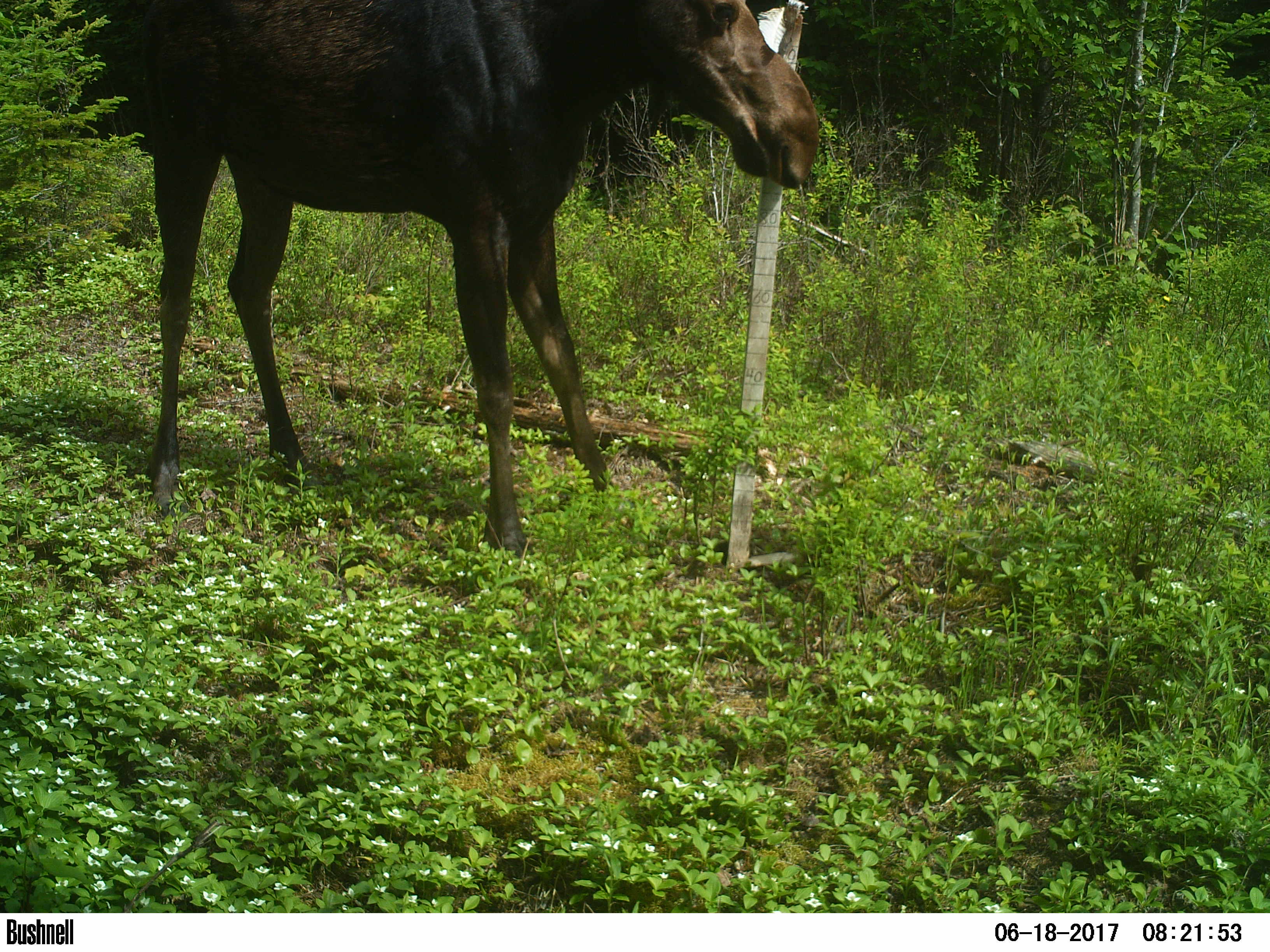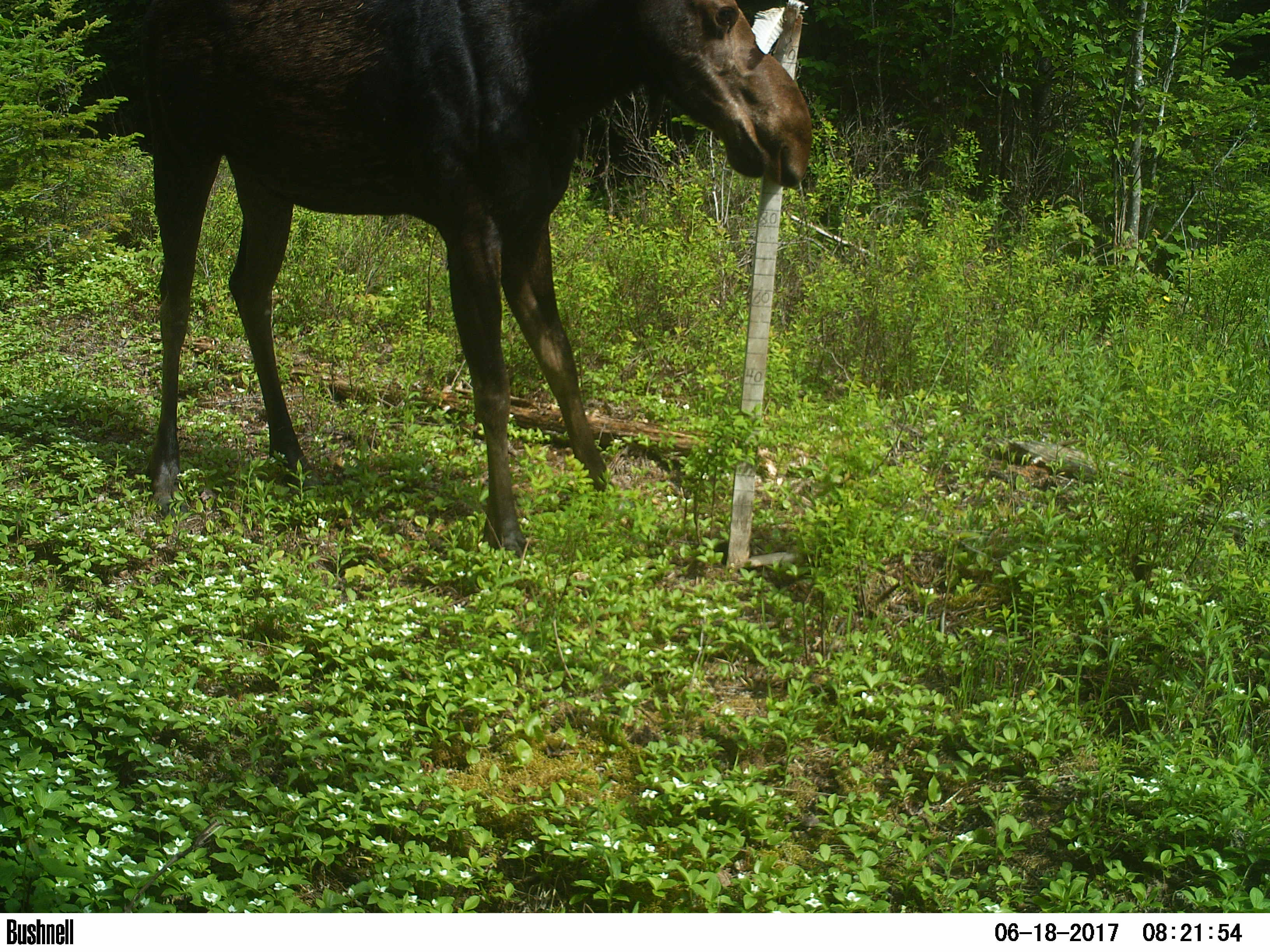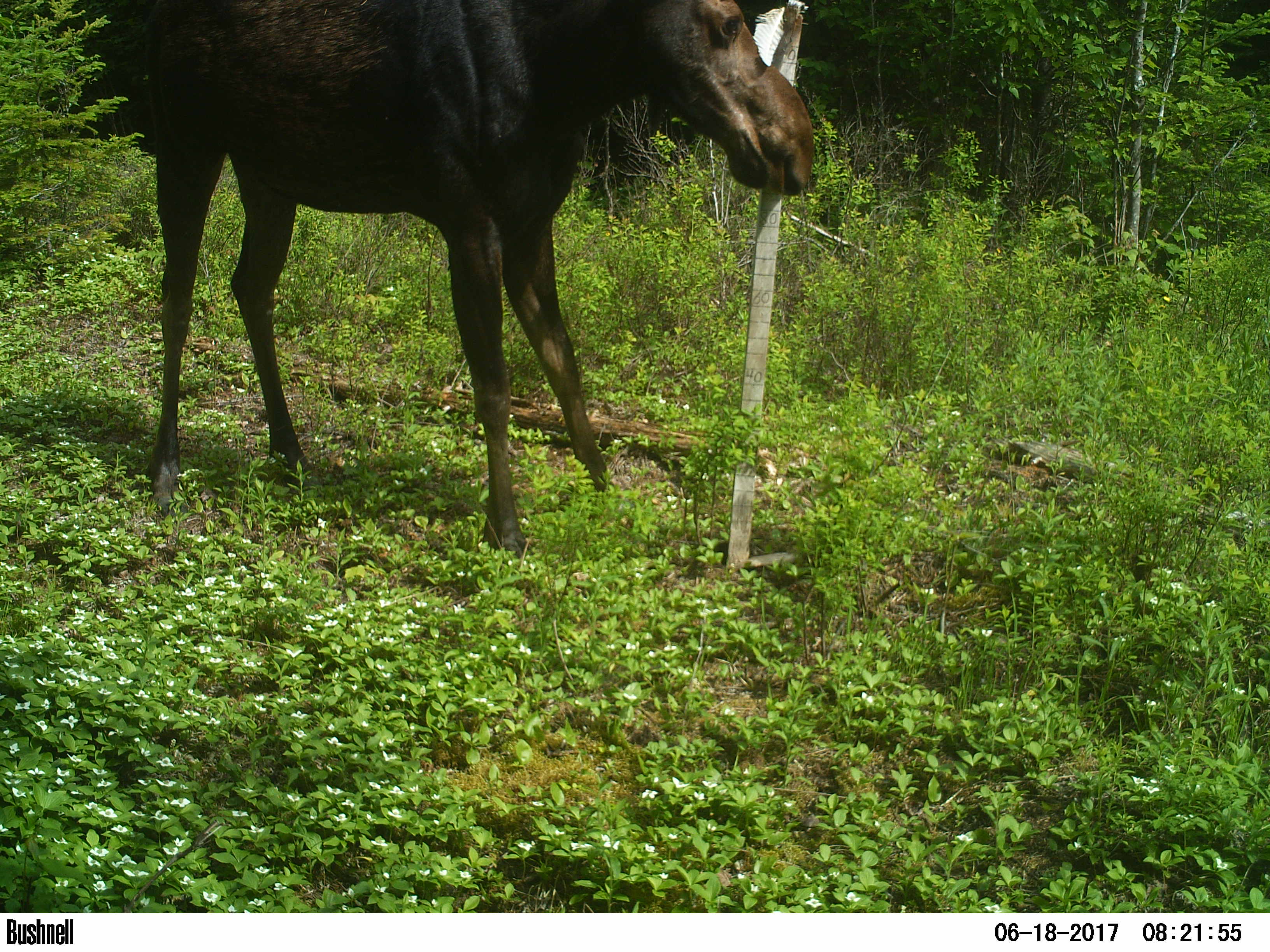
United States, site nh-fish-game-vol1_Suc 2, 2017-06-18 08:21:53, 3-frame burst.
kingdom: Animalia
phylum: Chordata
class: Mammalia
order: Artiodactyla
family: Cervidae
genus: Alces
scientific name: Alces alces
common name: moose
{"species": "moose (Alces alces)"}